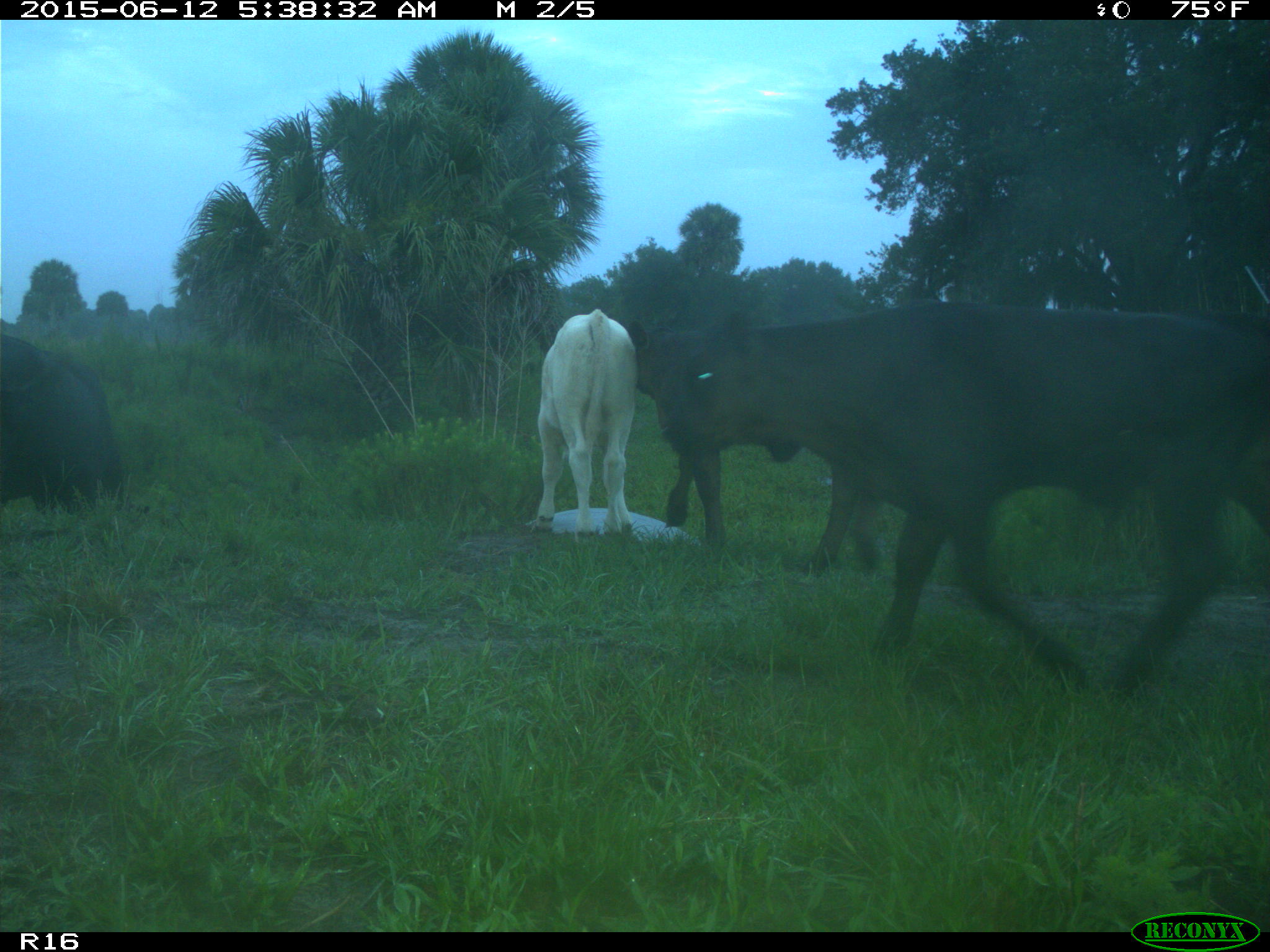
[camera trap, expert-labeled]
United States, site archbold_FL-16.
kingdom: Animalia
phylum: Chordata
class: Mammalia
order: Artiodactyla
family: Bovidae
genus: Bos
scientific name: Bos taurus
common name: domestic cow